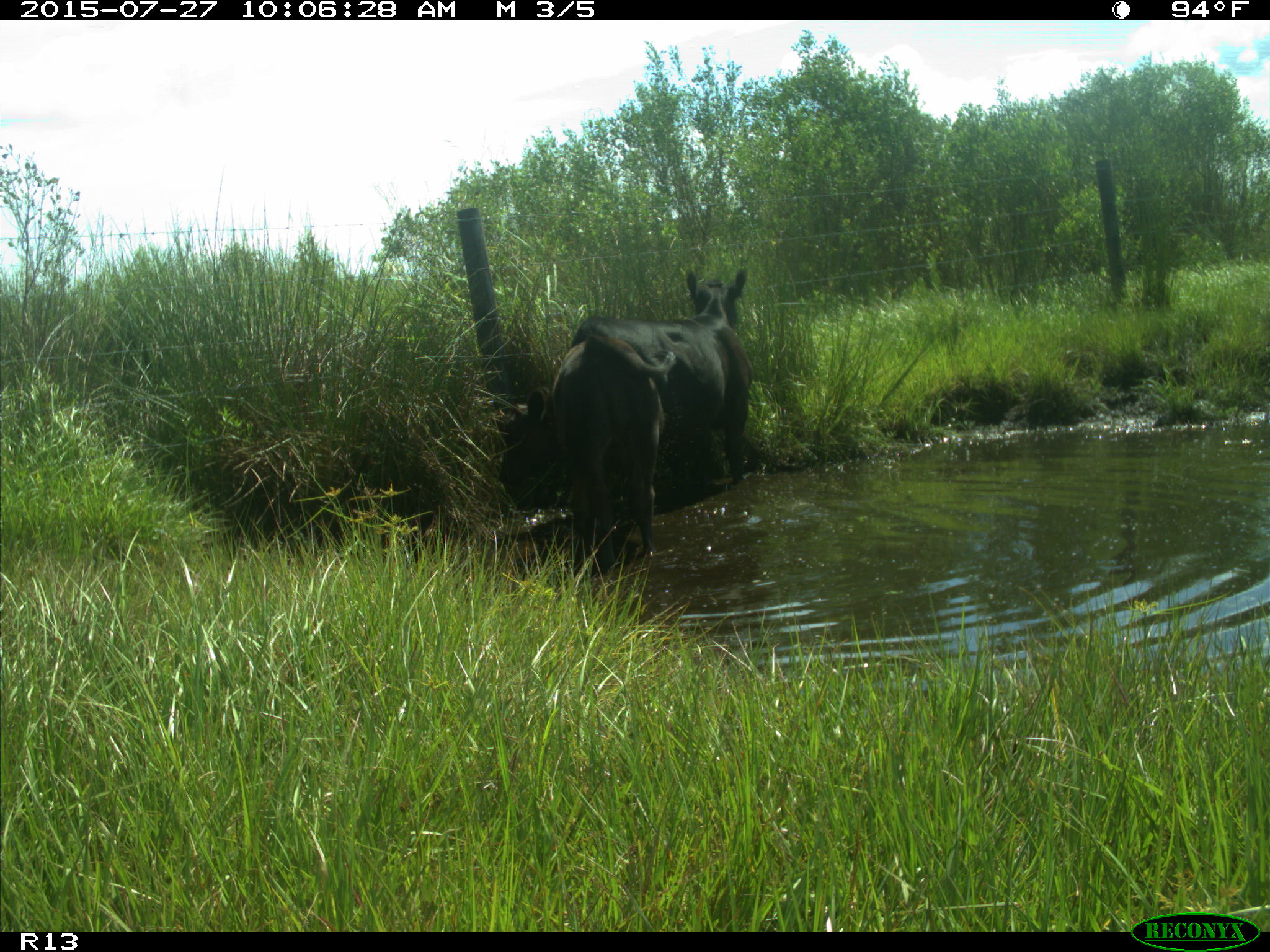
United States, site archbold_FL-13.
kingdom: Animalia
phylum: Chordata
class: Mammalia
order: Artiodactyla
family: Bovidae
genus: Bos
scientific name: Bos taurus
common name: domestic cow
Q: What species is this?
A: Bos taurus (domestic cow).